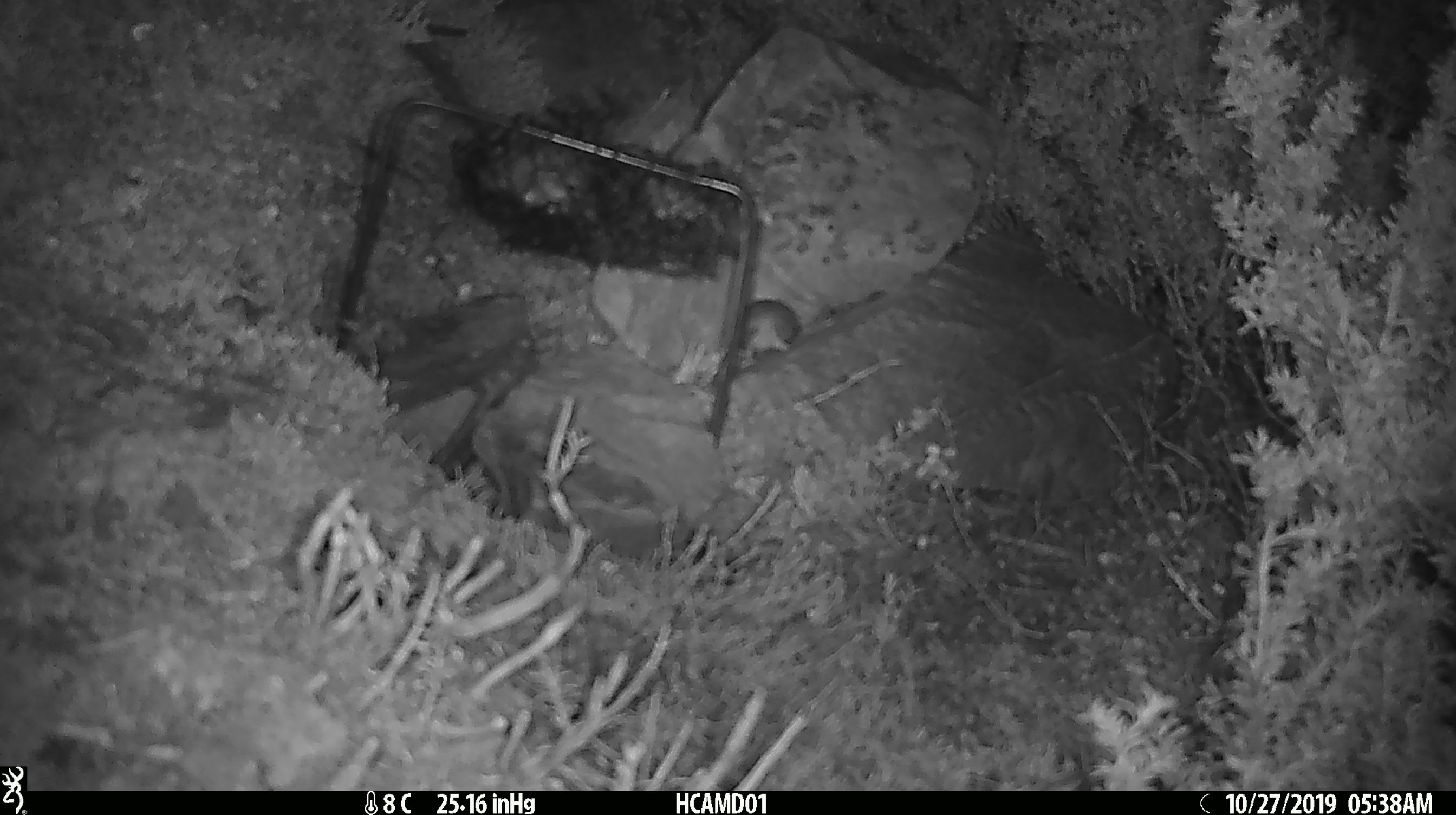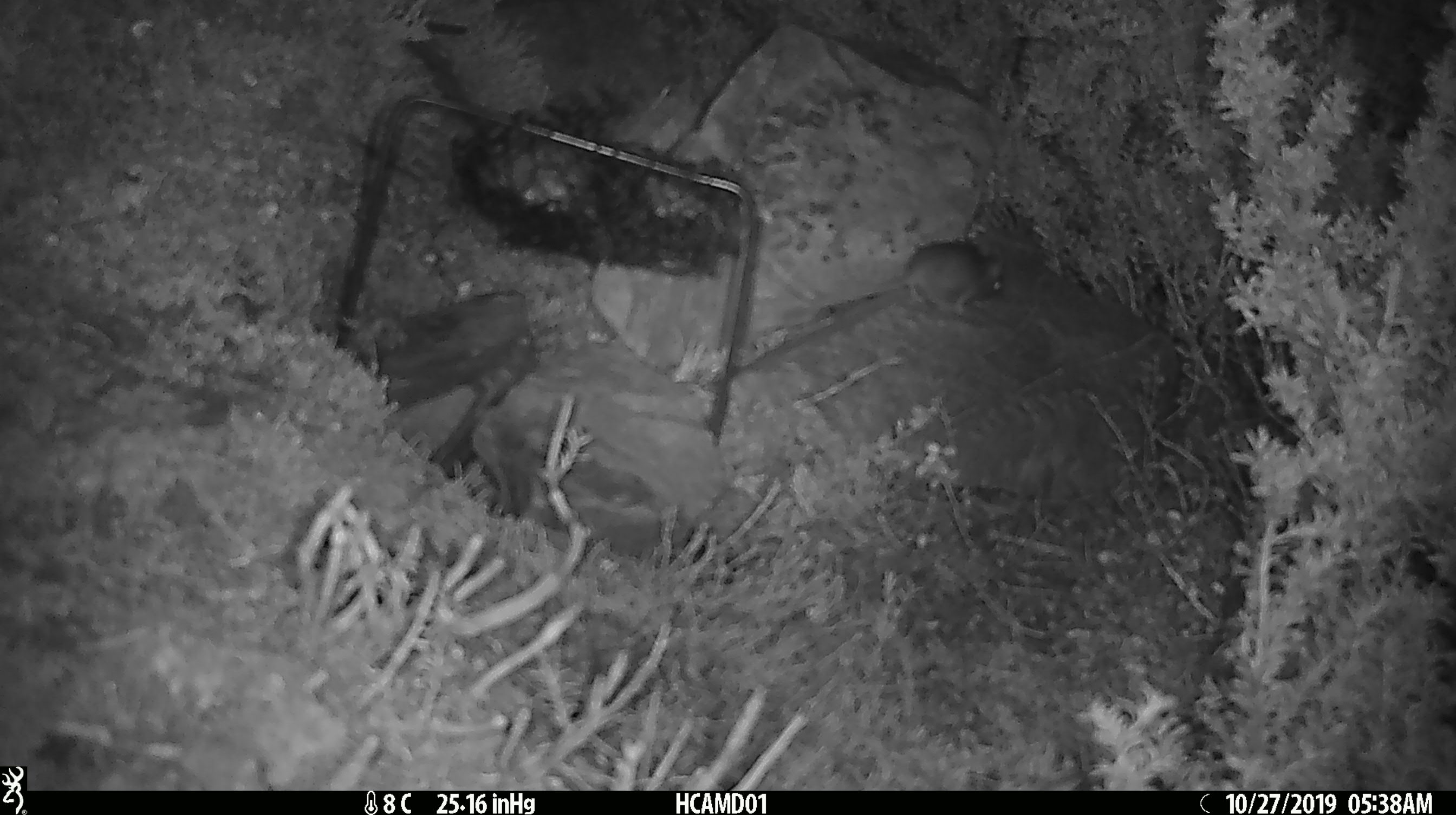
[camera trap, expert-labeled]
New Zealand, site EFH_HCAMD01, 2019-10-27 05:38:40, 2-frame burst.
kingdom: Animalia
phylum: Chordata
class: Mammalia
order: Rodentia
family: Muridae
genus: Mus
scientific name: Mus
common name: mouse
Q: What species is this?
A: Mouse (Mus).